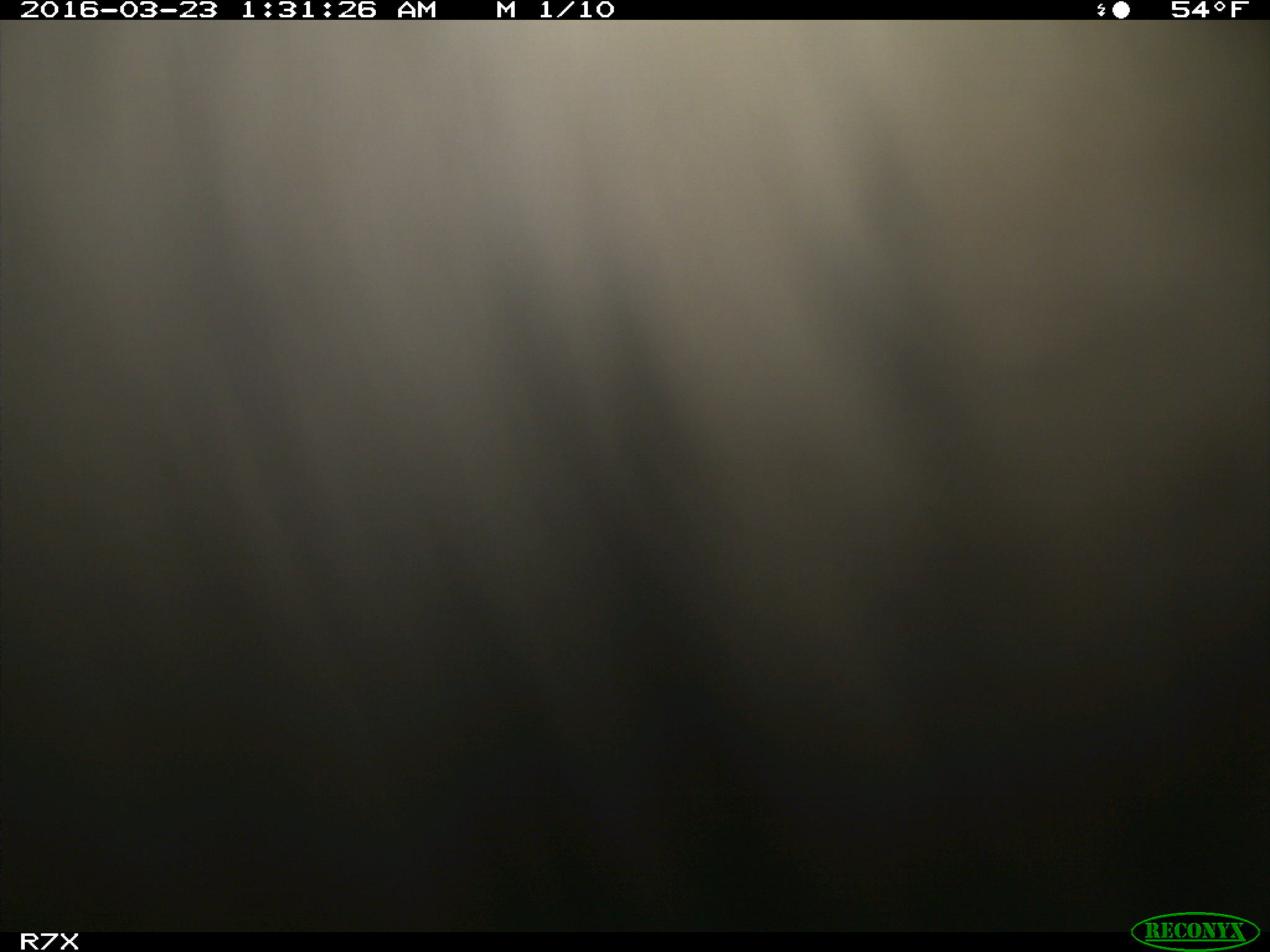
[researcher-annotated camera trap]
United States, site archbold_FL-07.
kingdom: Animalia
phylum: Chordata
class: Mammalia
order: Artiodactyla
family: Bovidae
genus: Bos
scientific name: Bos taurus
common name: domestic cow